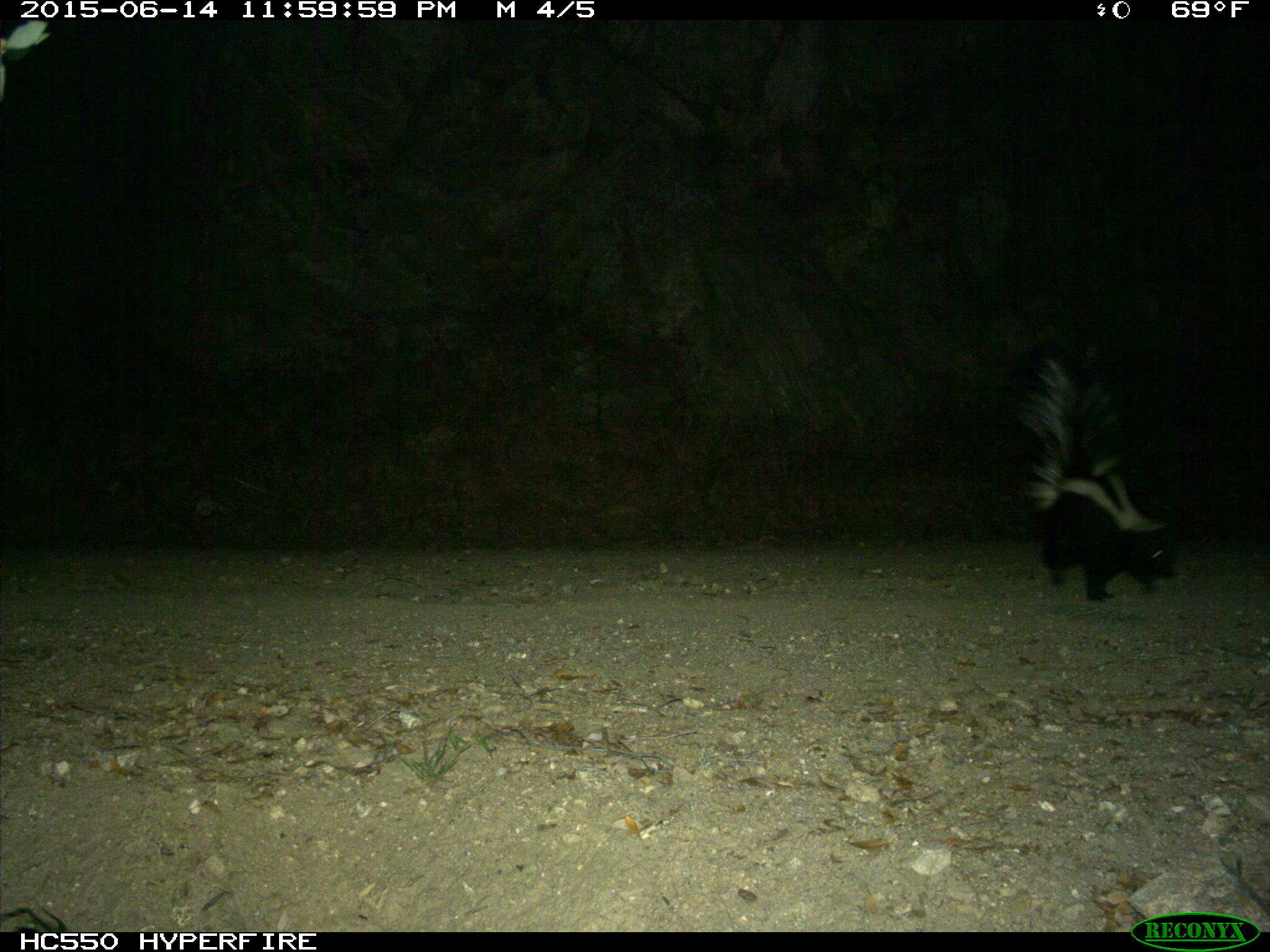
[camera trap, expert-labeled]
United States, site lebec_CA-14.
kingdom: Animalia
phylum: Chordata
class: Mammalia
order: Carnivora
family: Mephitidae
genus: Mephitis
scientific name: Mephitis mephitis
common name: striped skunk